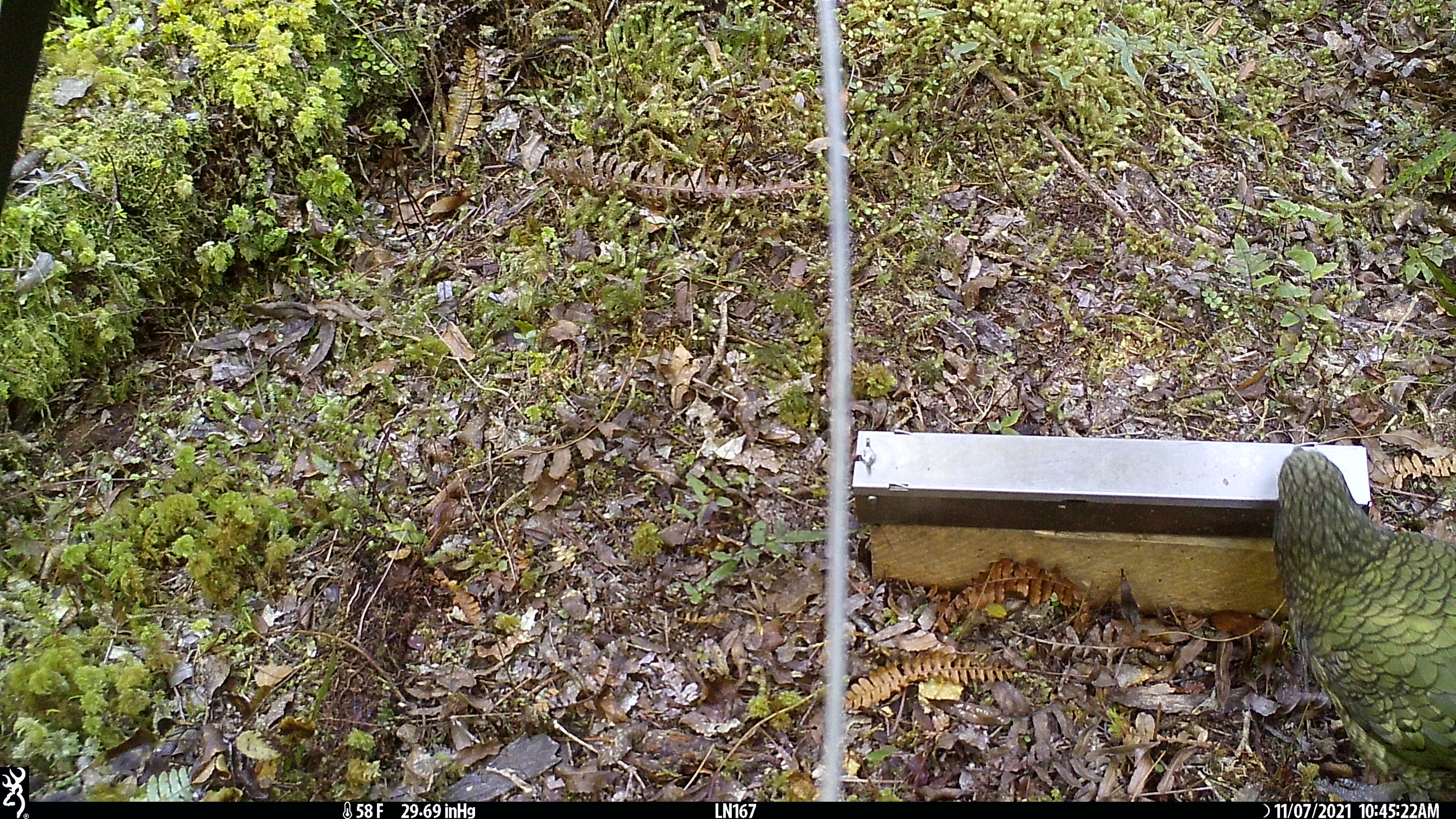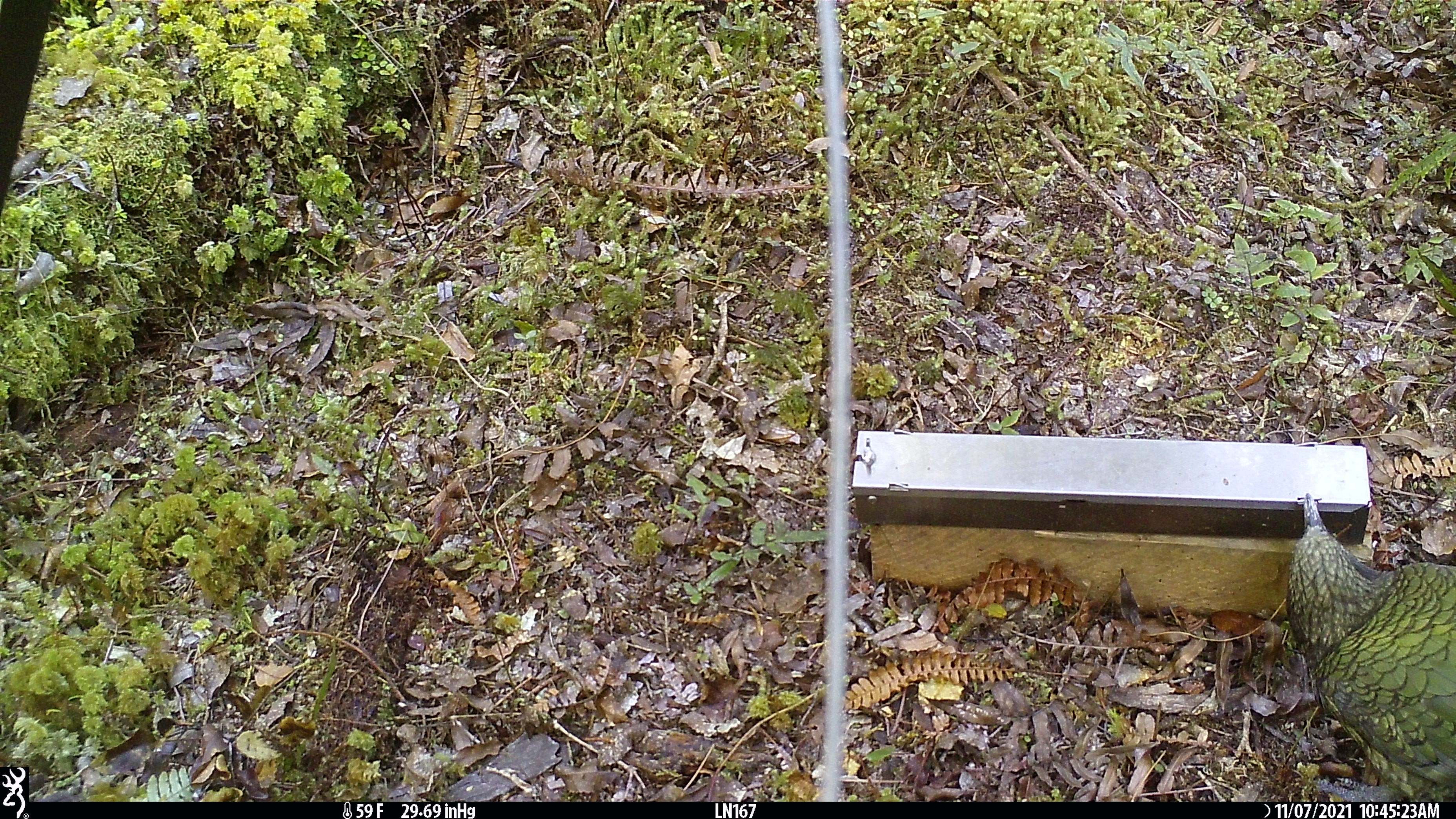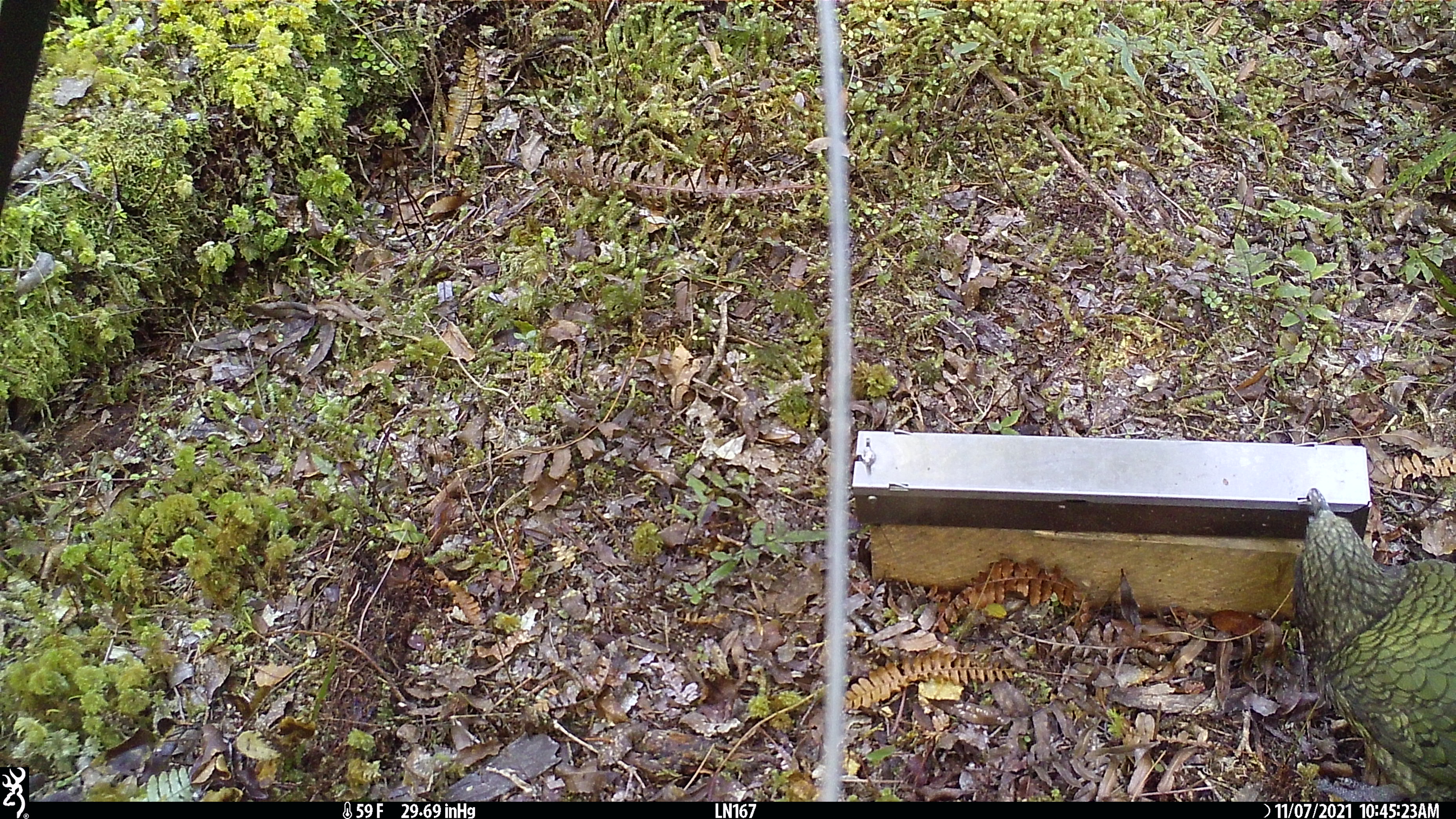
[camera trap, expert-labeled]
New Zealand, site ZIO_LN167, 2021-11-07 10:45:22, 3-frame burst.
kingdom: Animalia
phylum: Chordata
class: Aves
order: Psittaciformes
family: Strigopidae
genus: Nestor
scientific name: Nestor notabilis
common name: kea